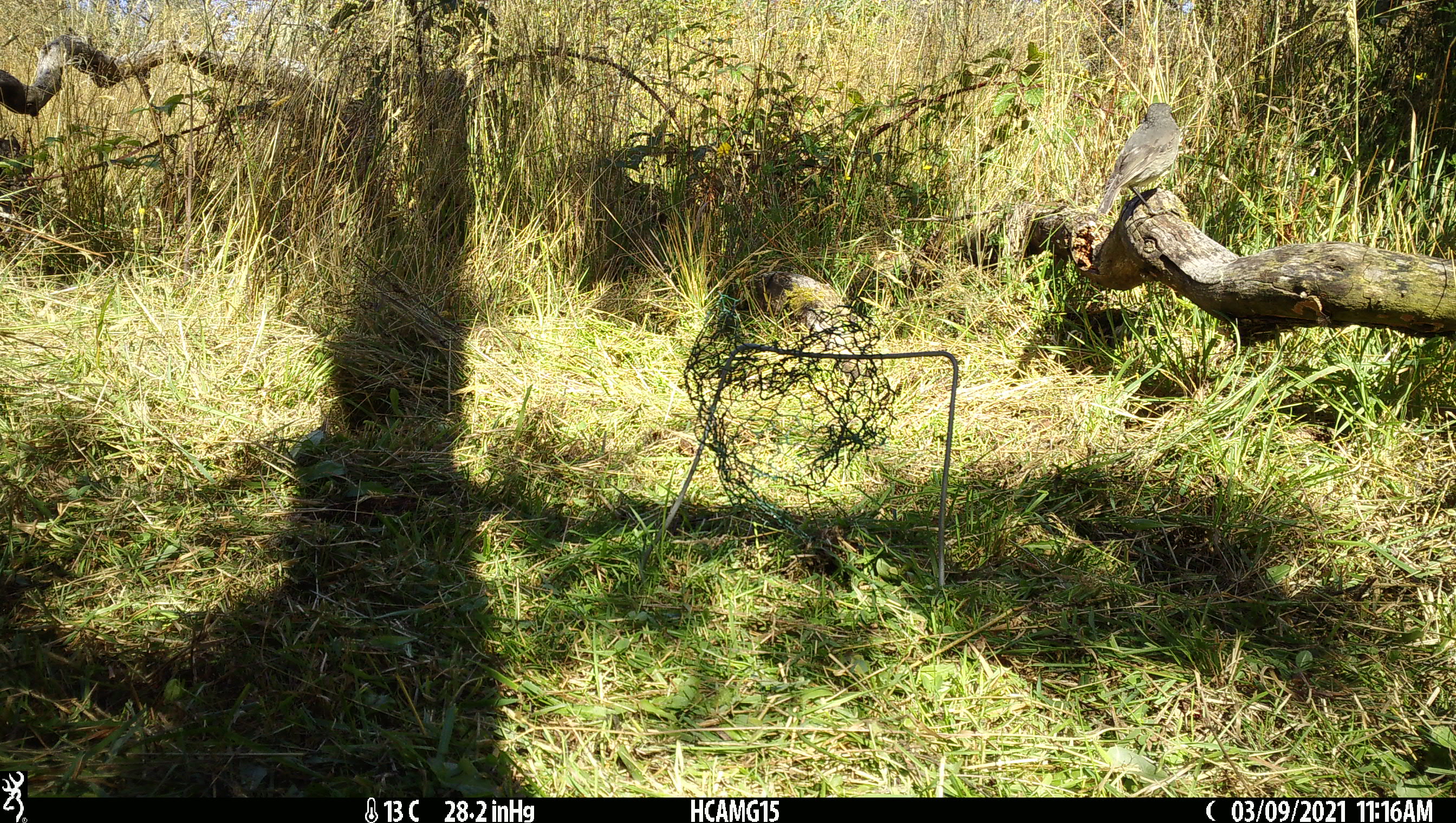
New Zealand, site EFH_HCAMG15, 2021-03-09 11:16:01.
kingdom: Animalia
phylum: Chordata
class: Aves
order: Passeriformes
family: Petroicidae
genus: Petroica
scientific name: Petroica australis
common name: new zealand robin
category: robin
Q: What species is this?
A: Robin (new zealand robin) (Petroica australis).